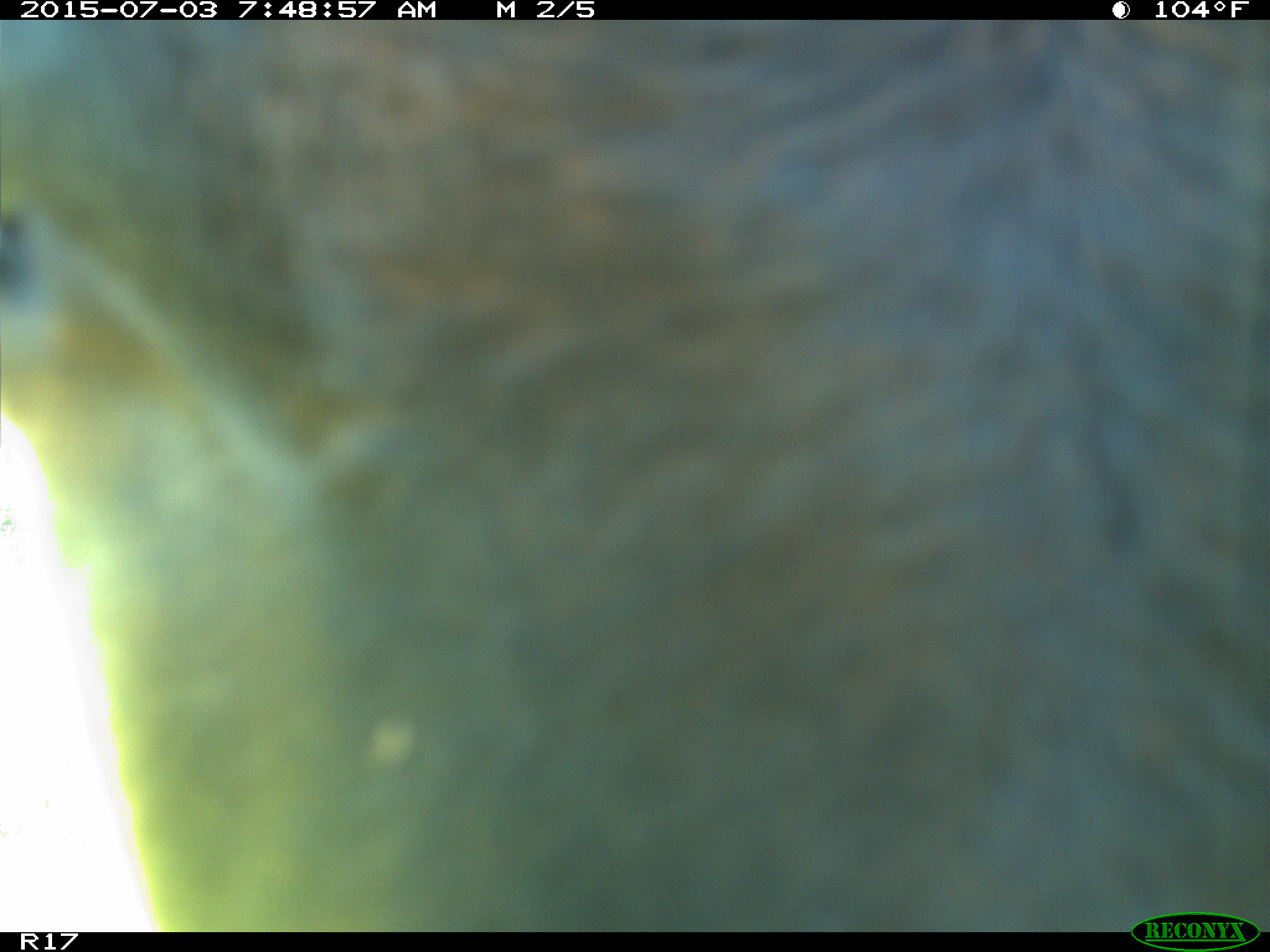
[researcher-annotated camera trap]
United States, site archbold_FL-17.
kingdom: Animalia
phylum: Chordata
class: Mammalia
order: Artiodactyla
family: Bovidae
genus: Bos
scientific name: Bos taurus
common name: domestic cow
Bos taurus (domestic cow).